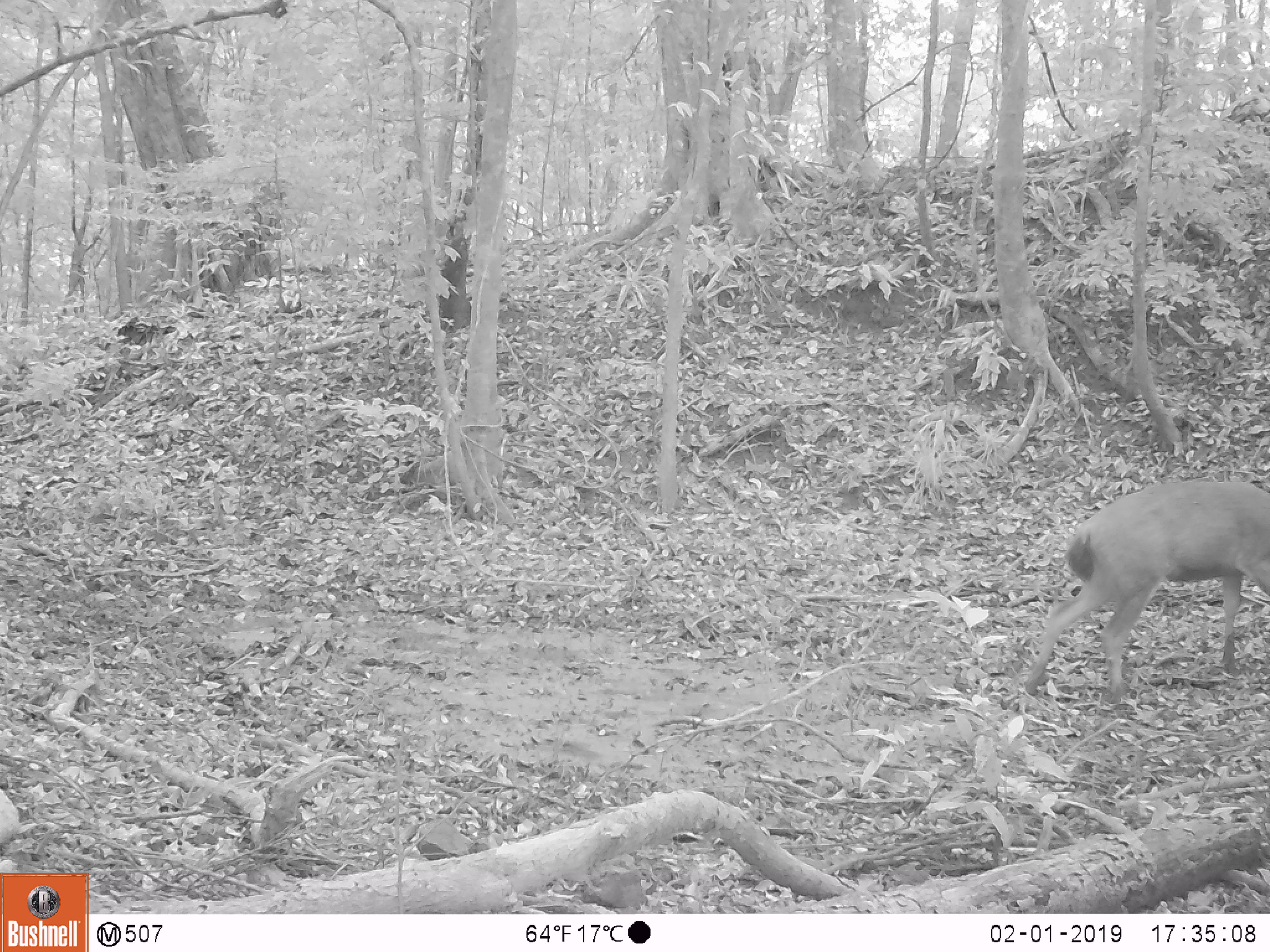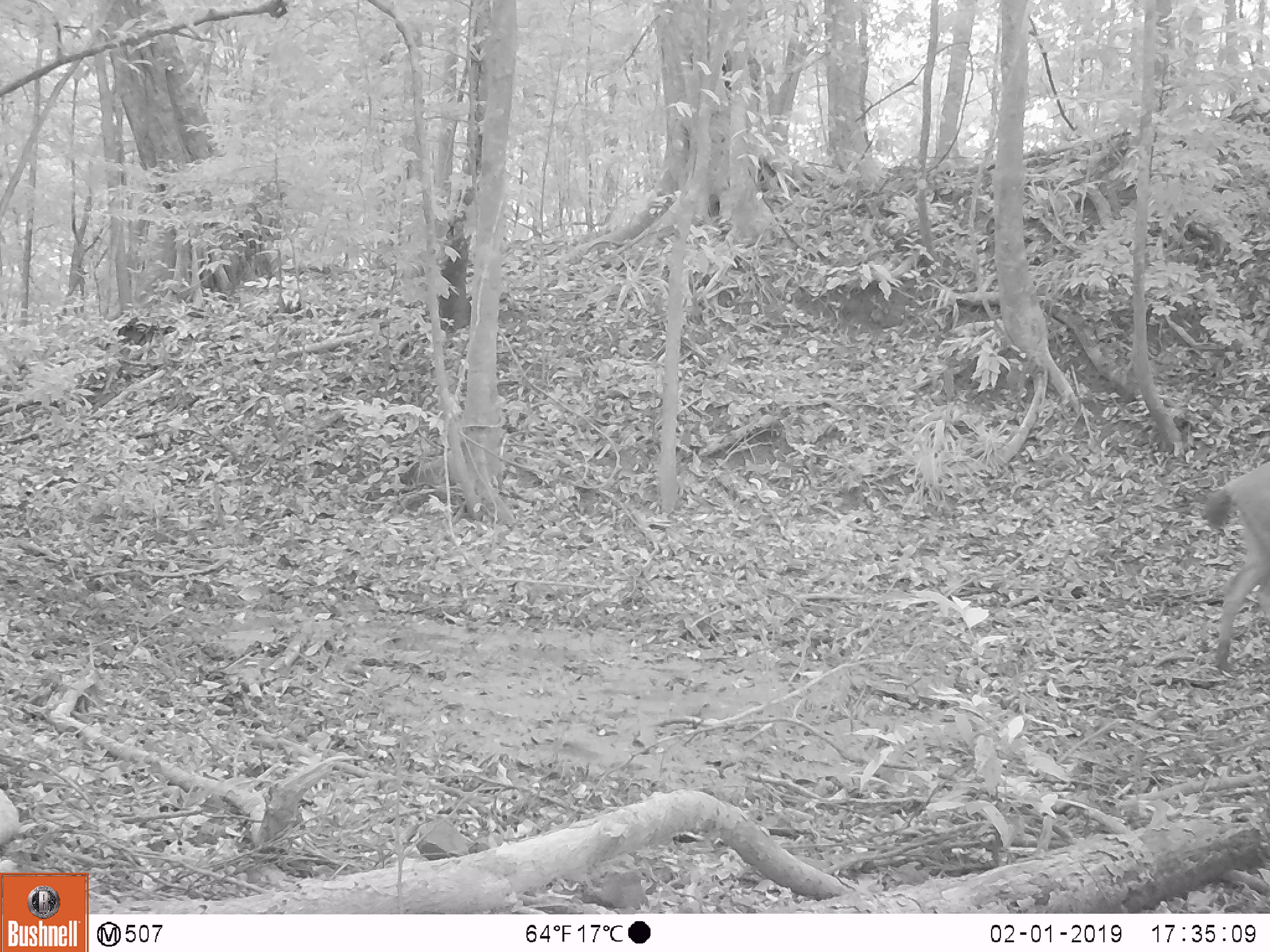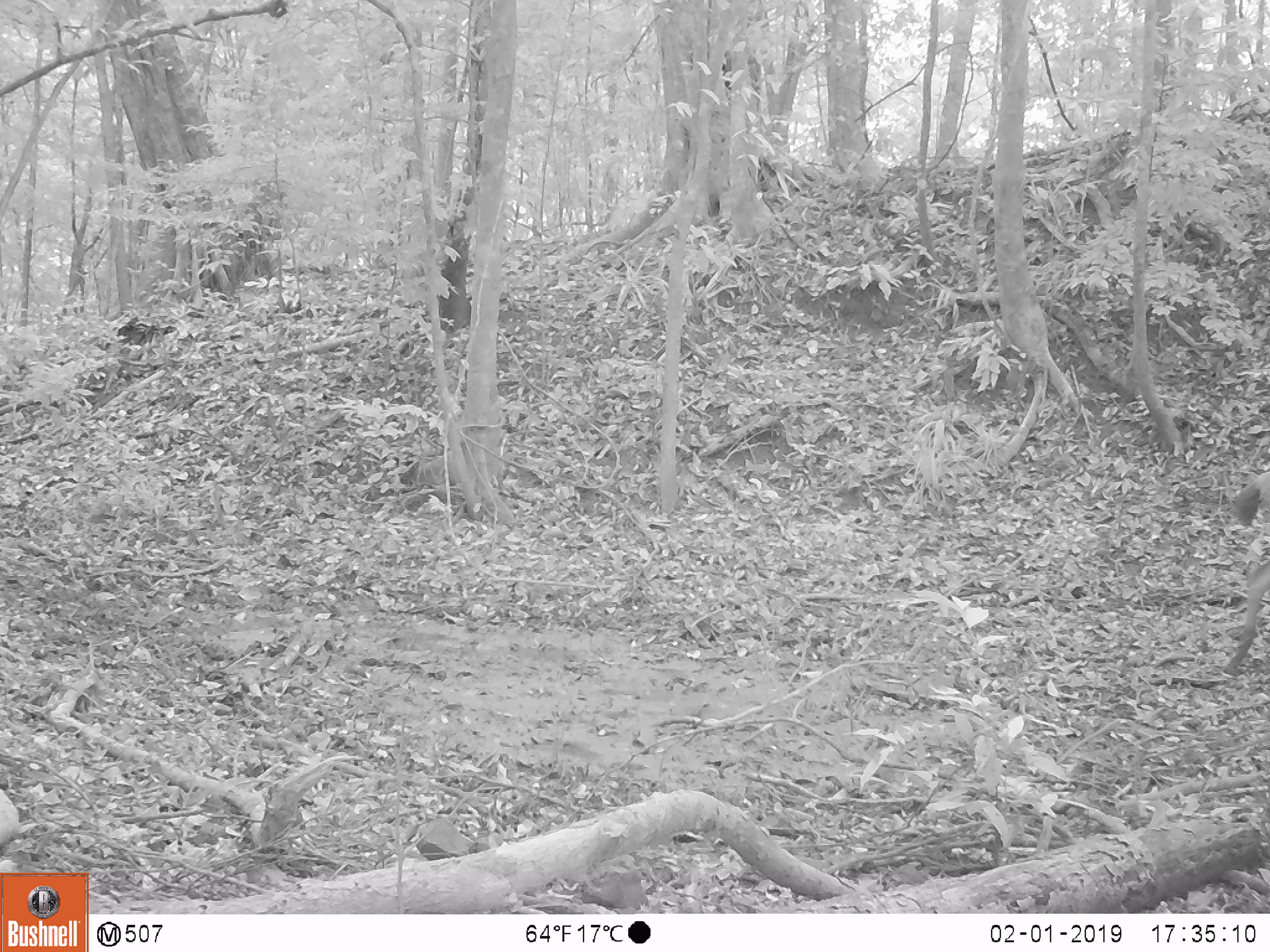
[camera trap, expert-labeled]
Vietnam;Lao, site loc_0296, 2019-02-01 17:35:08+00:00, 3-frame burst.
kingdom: Animalia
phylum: Chordata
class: Mammalia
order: Artiodactyla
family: Cervidae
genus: Rusa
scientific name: Rusa unicolor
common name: sambar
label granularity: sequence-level